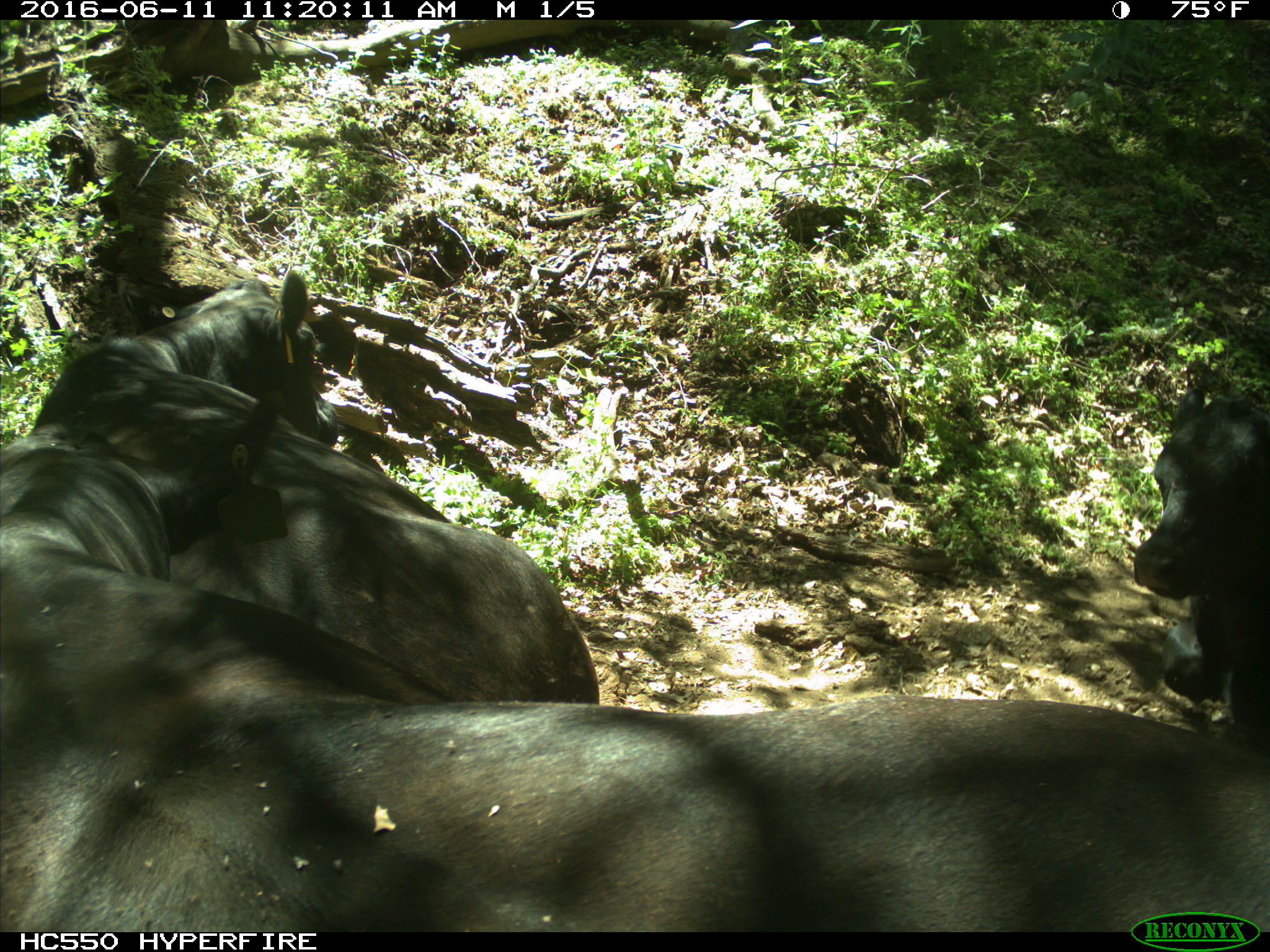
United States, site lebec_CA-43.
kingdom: Animalia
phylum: Chordata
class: Mammalia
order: Artiodactyla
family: Bovidae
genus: Bos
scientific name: Bos taurus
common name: domestic cow